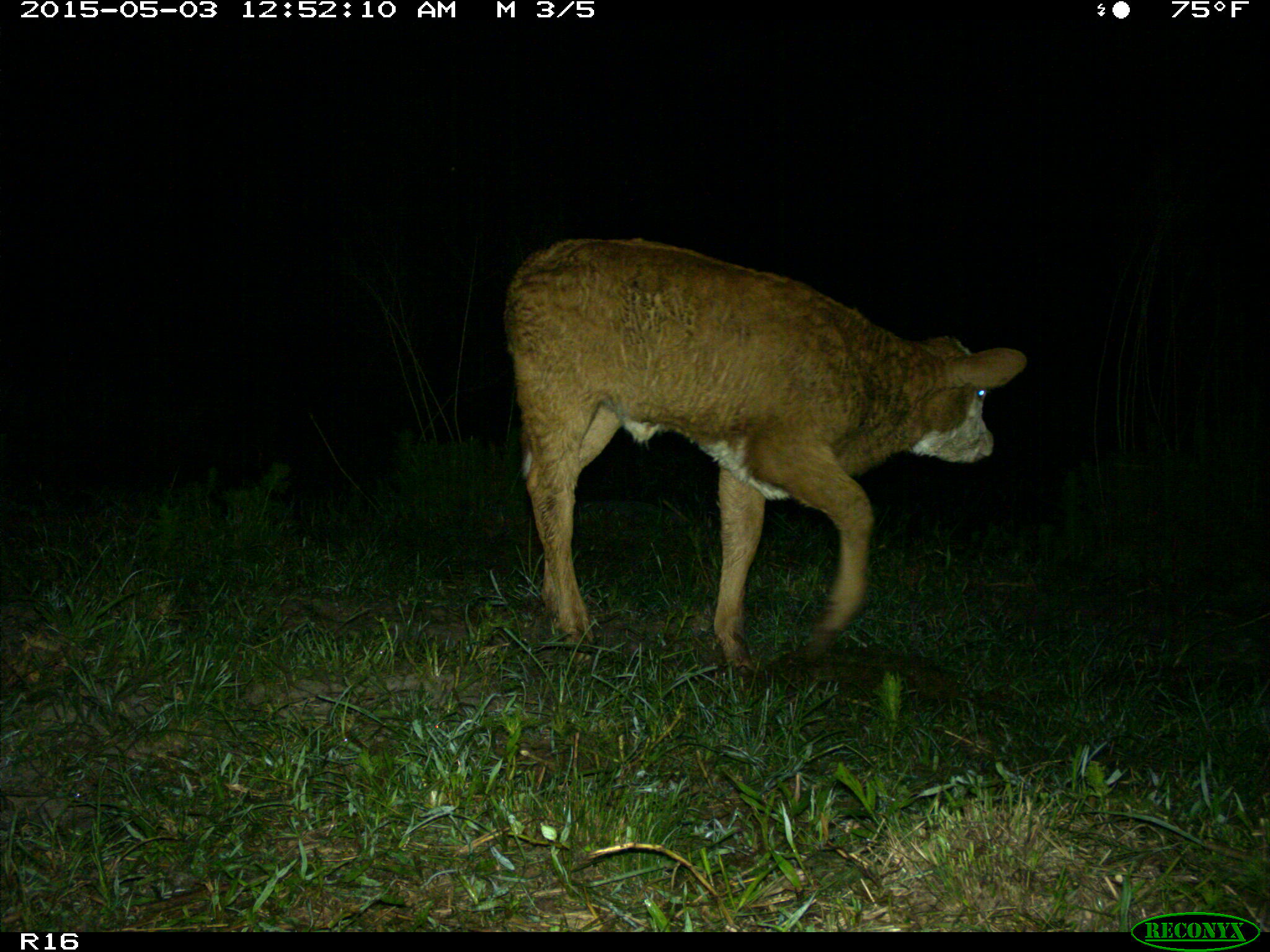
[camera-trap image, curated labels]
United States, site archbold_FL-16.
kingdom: Animalia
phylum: Chordata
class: Mammalia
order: Artiodactyla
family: Bovidae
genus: Bos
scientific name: Bos taurus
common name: domestic cow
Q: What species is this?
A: Bos taurus (domestic cow).